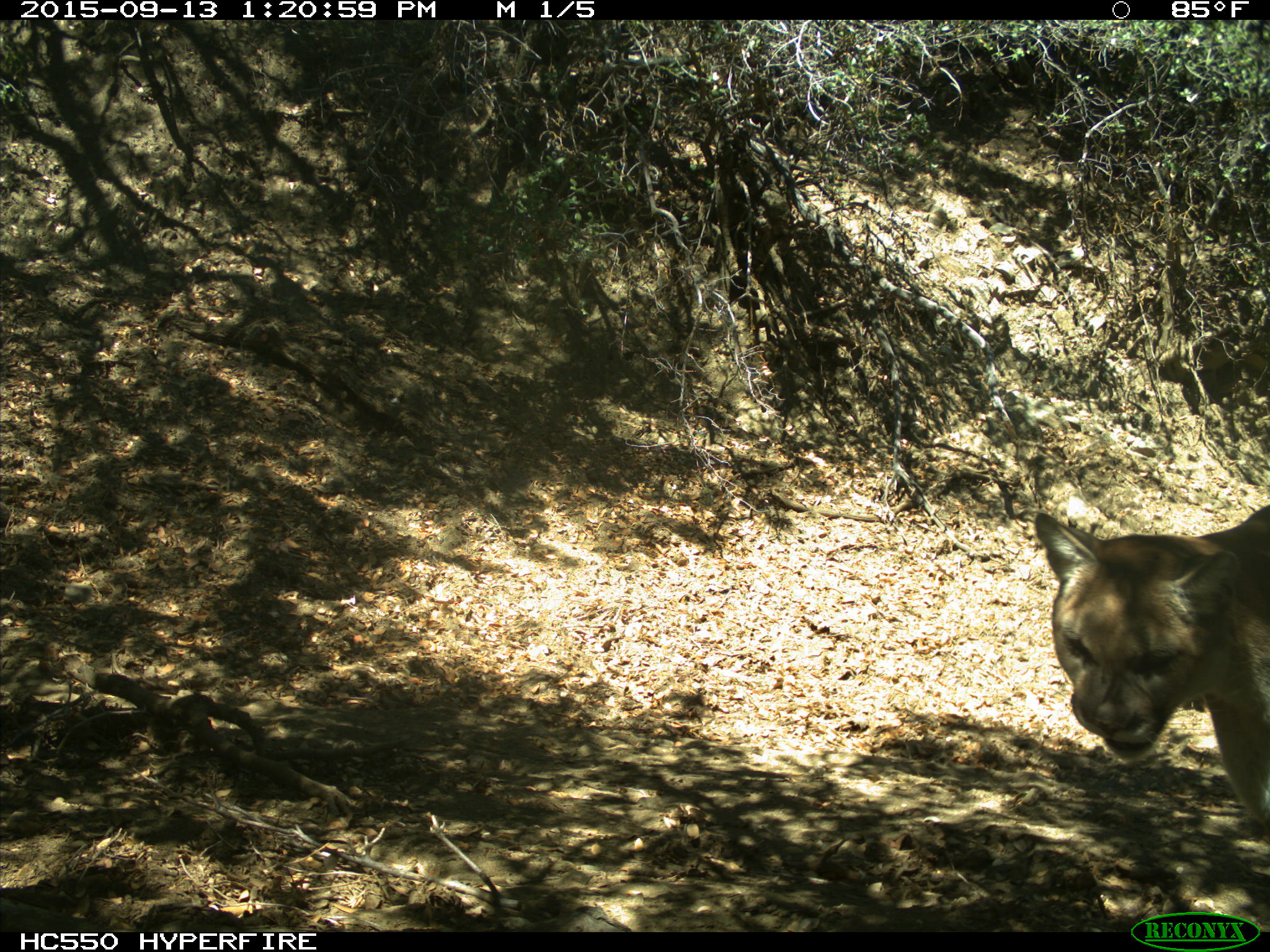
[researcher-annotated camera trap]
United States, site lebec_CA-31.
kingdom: Animalia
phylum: Chordata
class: Mammalia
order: Carnivora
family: Felidae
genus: Puma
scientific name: Puma concolor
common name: mountain lion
Puma concolor (mountain lion).